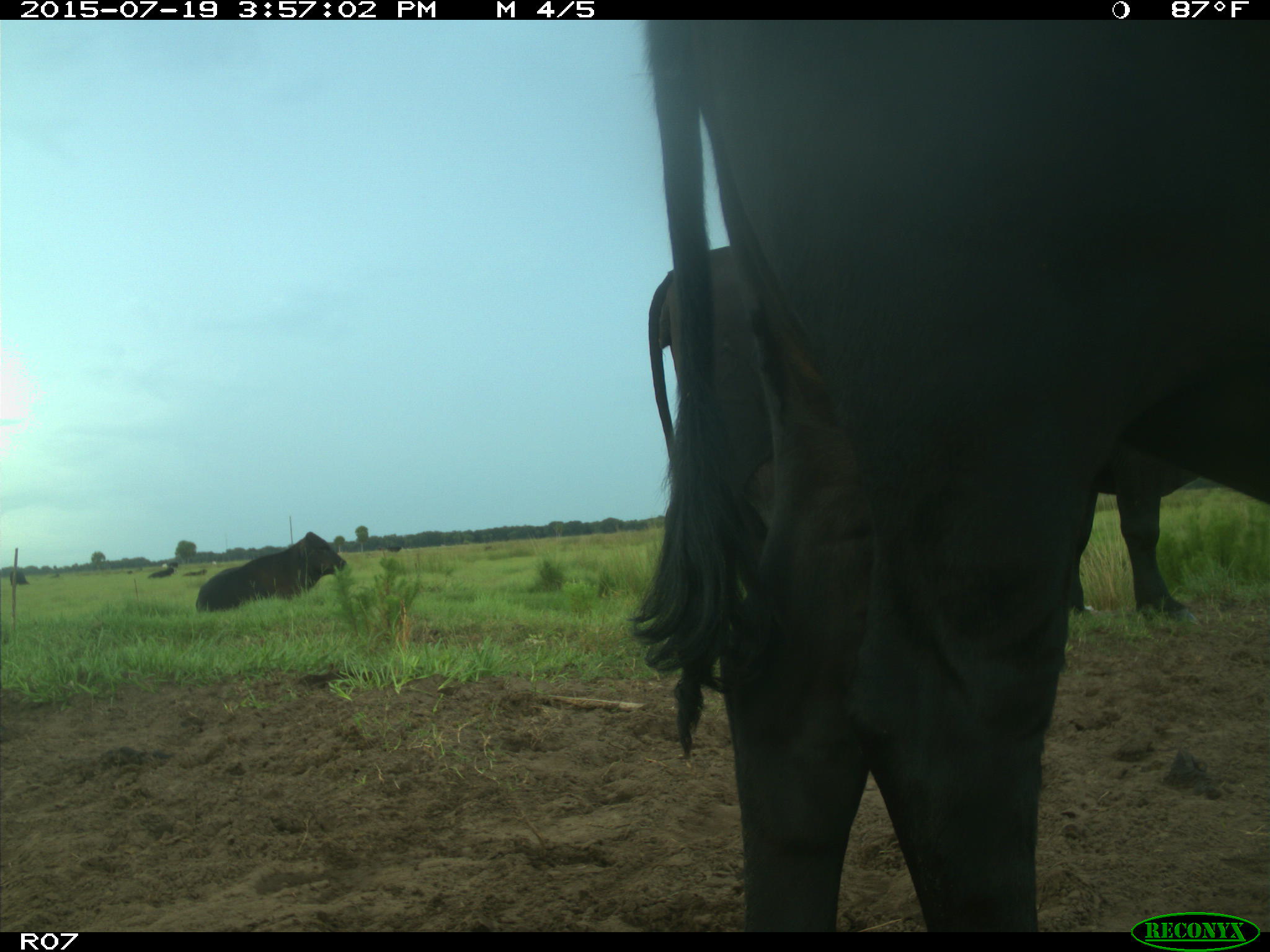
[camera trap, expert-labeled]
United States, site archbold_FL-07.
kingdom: Animalia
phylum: Chordata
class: Mammalia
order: Artiodactyla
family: Bovidae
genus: Bos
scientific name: Bos taurus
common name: domestic cow